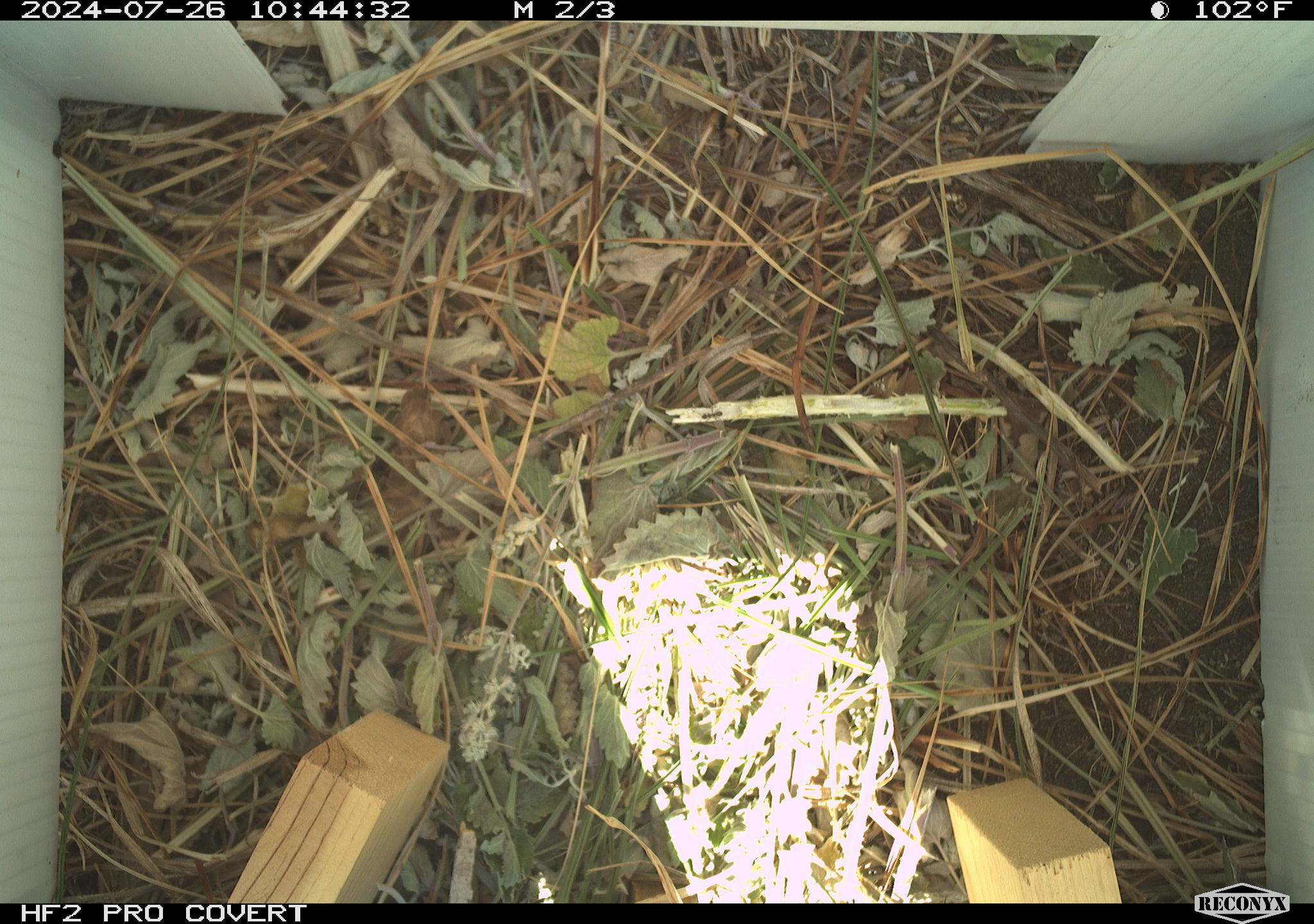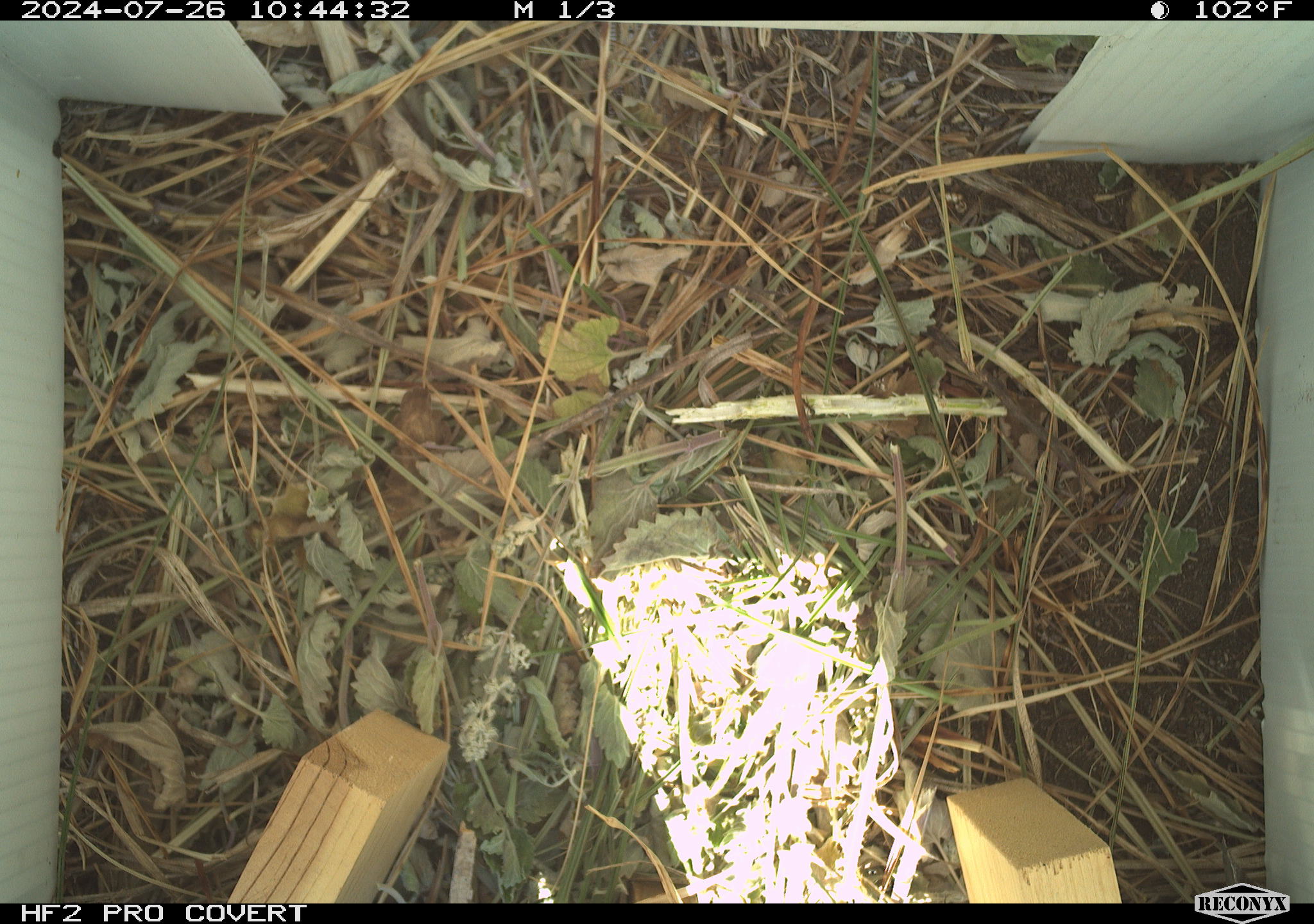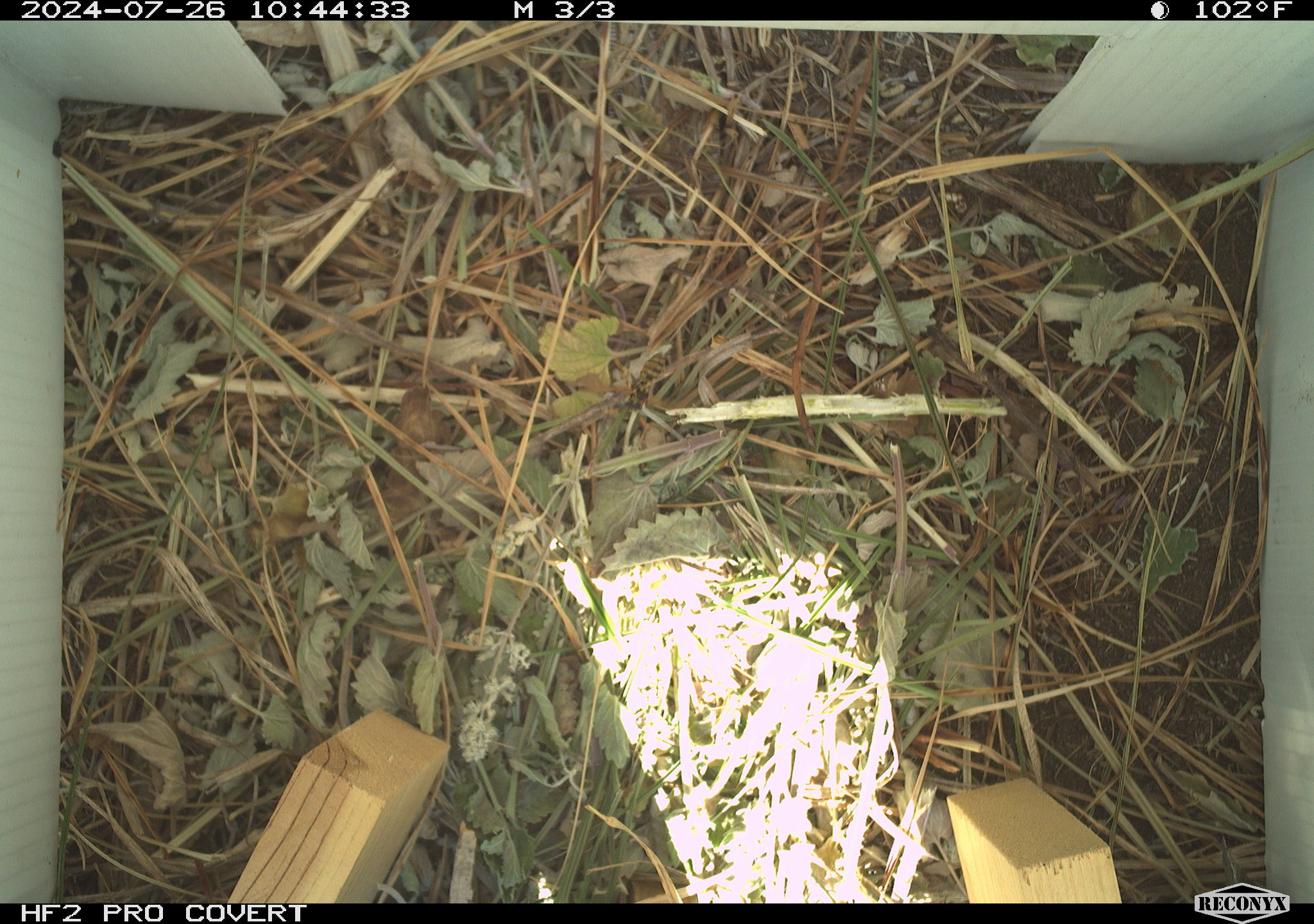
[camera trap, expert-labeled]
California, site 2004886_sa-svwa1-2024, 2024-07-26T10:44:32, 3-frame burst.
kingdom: Animalia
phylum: Arthropoda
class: Insecta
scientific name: Insecta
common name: insect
Insect (Insecta).